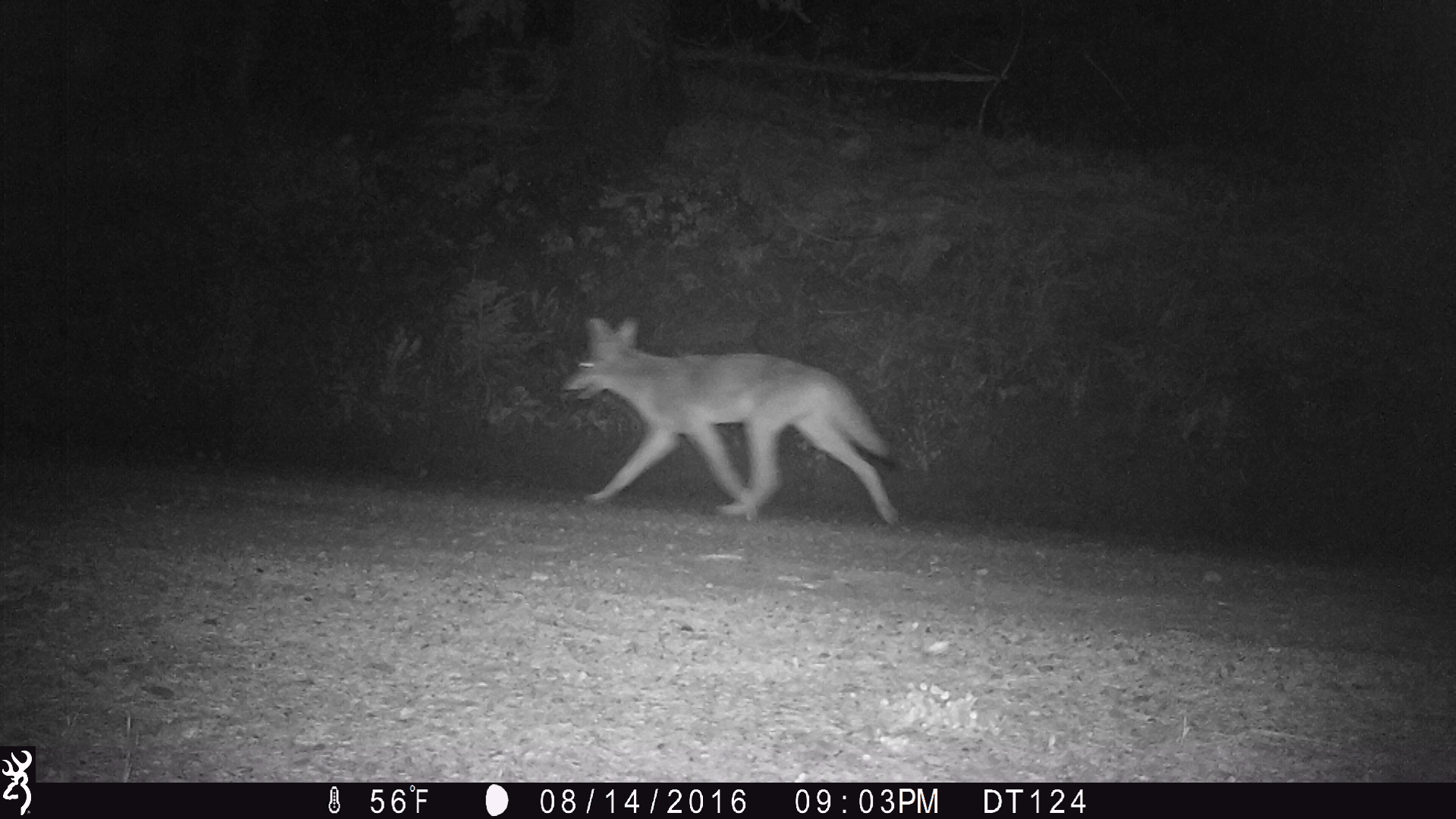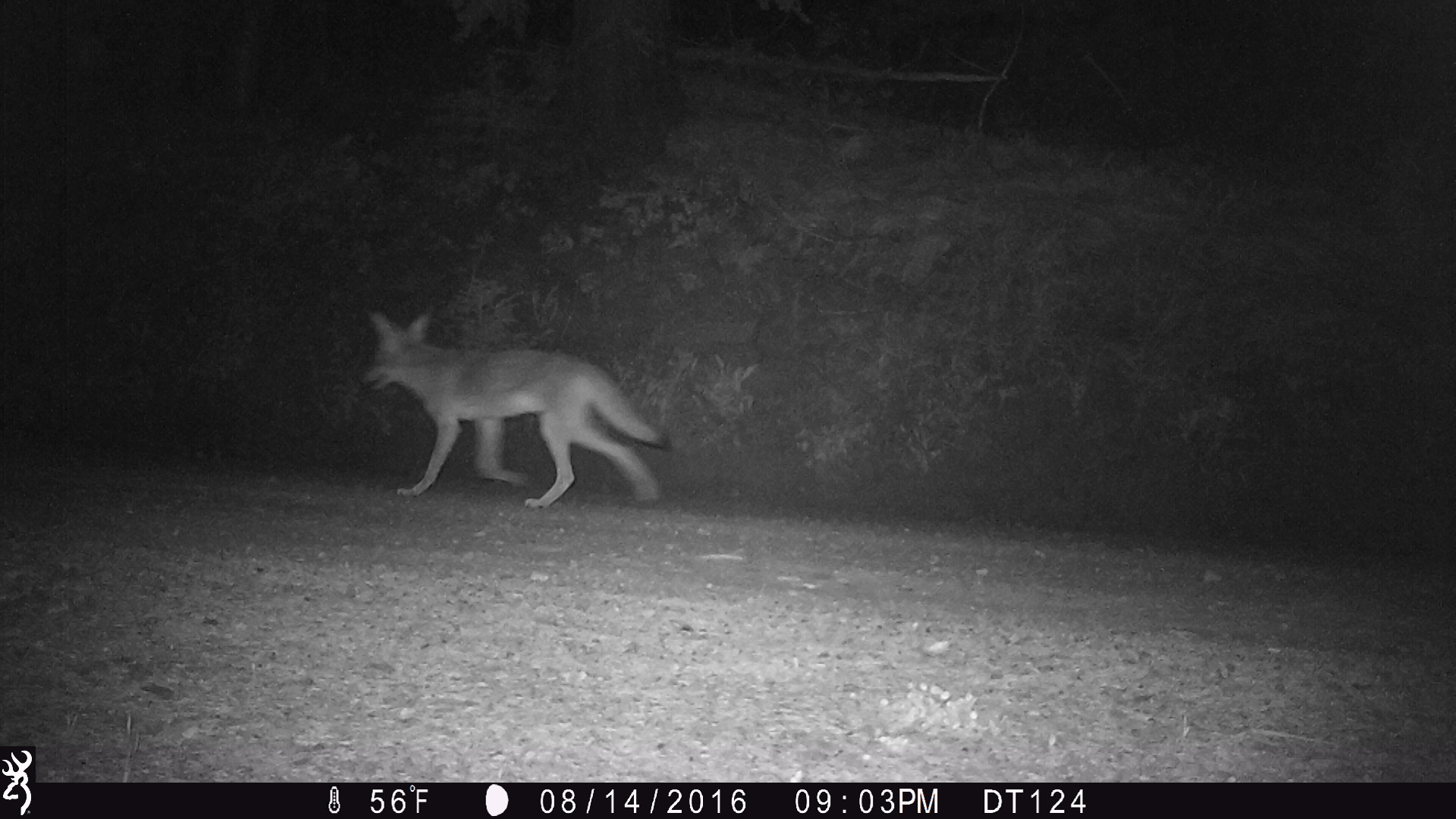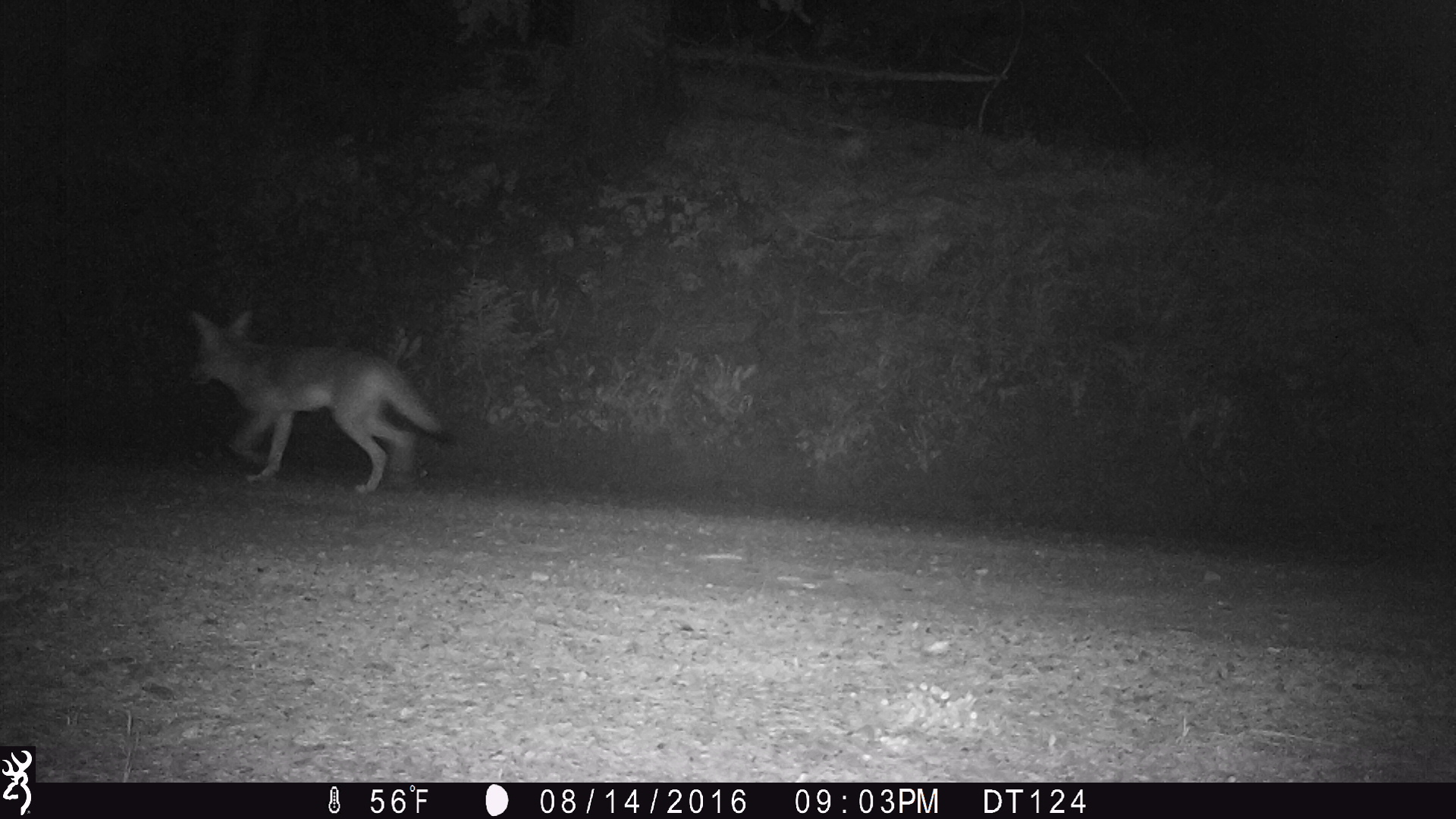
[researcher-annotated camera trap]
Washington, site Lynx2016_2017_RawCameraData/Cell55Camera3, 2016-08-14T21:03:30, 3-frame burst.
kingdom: Animalia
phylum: Chordata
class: Mammalia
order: Carnivora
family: Canidae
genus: Canis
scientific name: Canis latrans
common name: coyote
Canis latrans (coyote). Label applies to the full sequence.